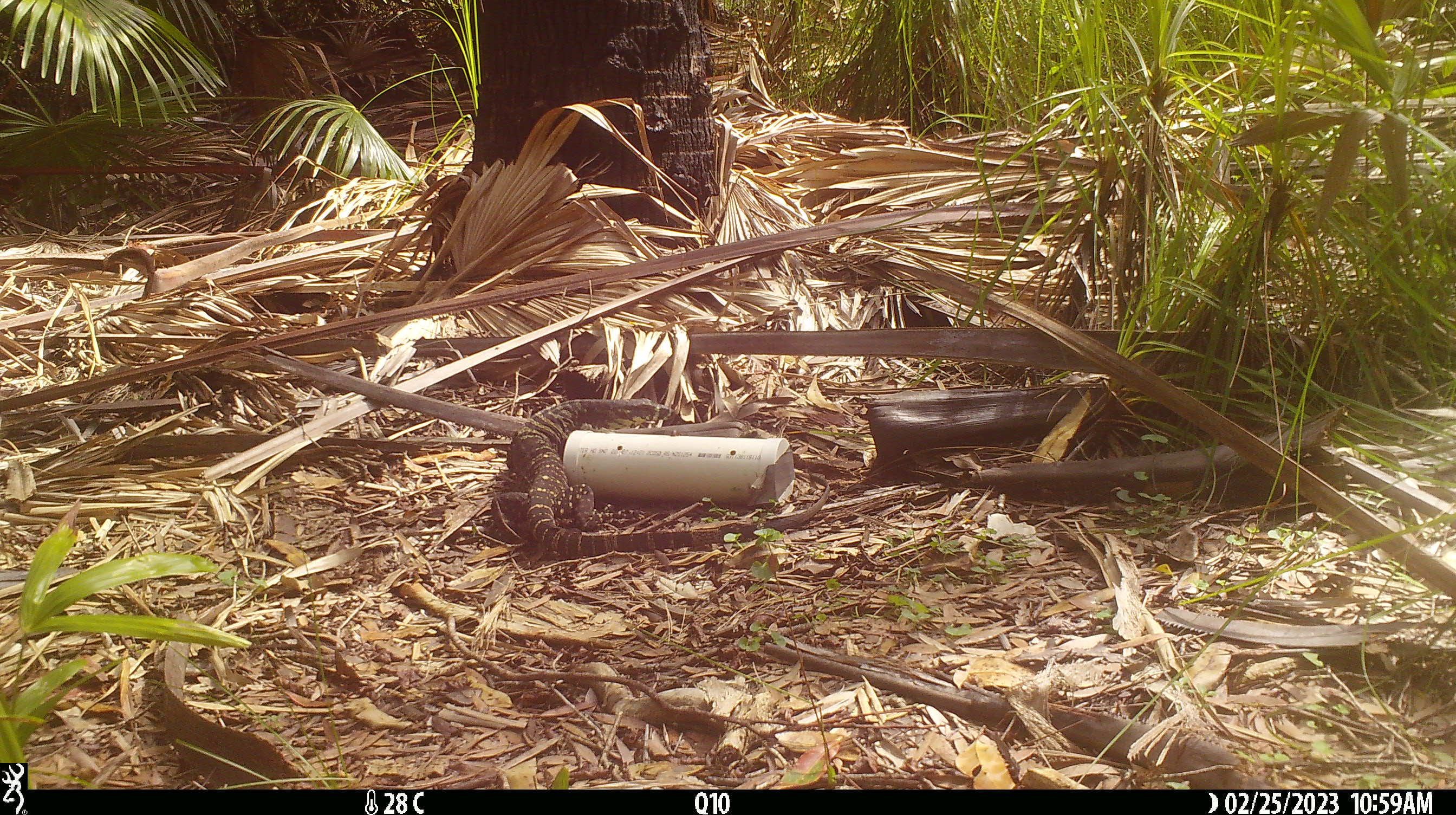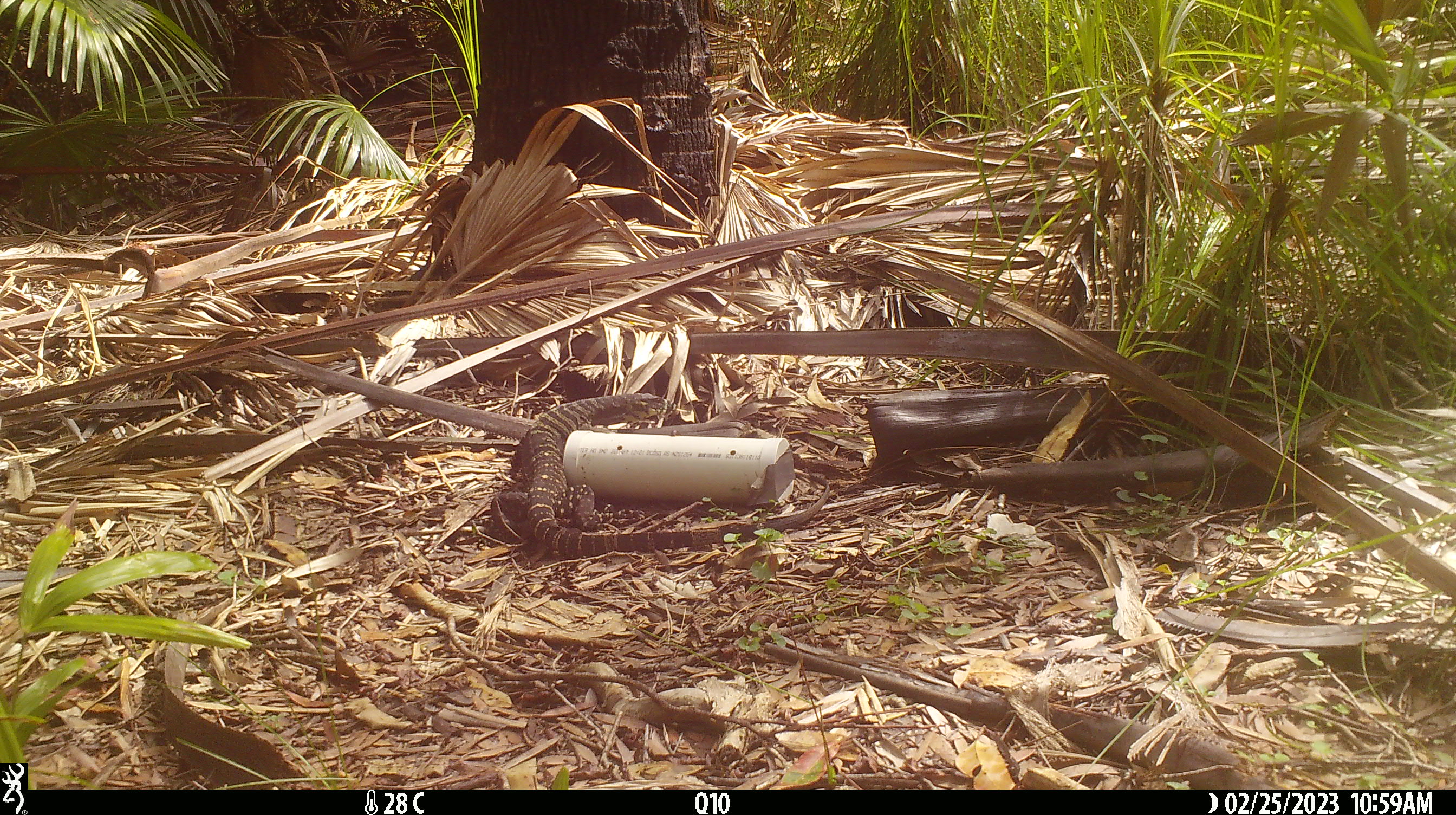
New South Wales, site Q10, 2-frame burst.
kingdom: Animalia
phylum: Chordata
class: Reptilia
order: Squamata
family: Varanidae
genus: Varanus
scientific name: Varanus varius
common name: lace monitor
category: goanna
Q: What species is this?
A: Goanna (lace monitor) (Varanus varius).